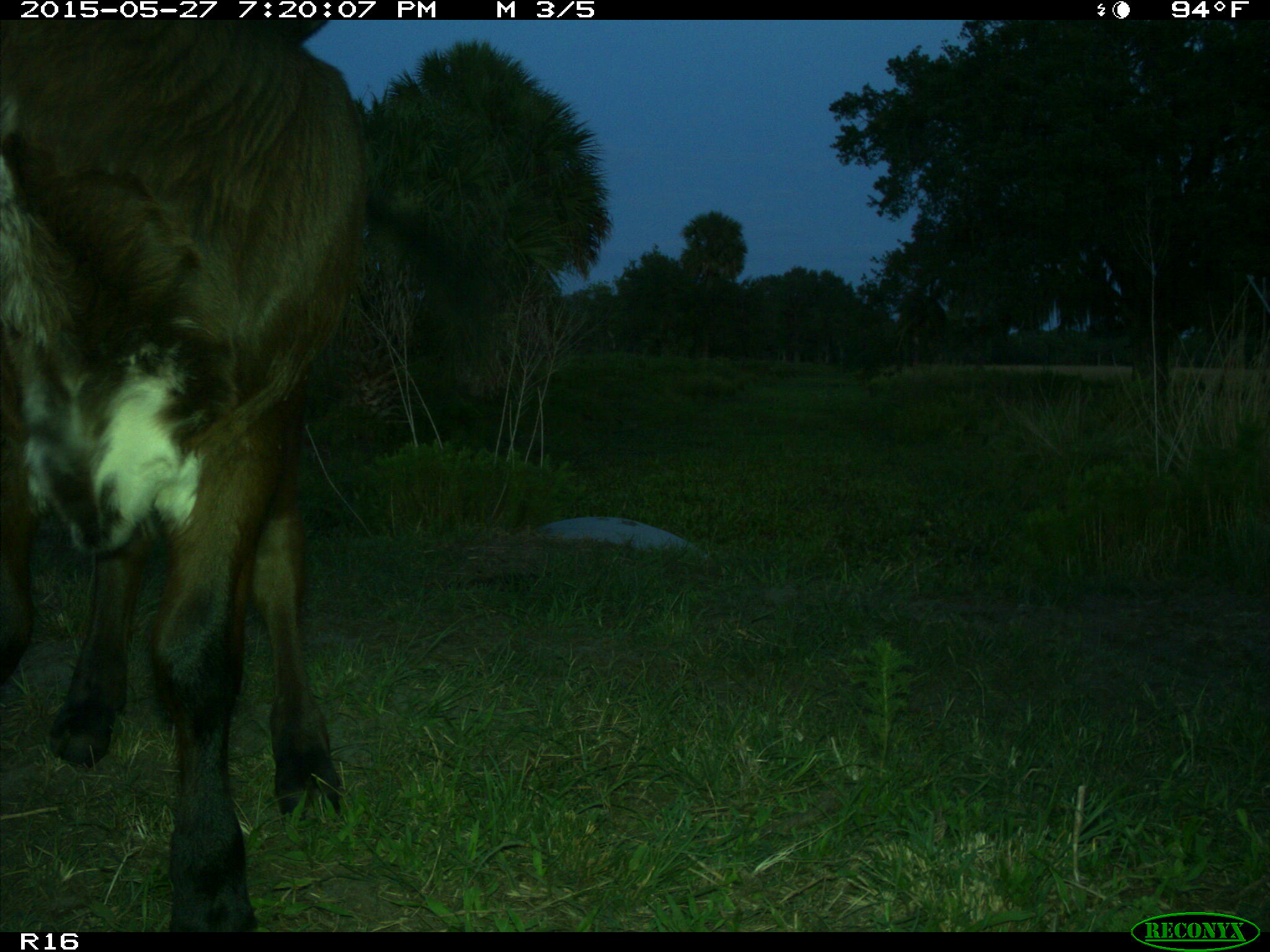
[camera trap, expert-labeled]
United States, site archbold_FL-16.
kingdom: Animalia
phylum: Chordata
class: Mammalia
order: Artiodactyla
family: Bovidae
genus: Bos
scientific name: Bos taurus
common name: domestic cow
Bos taurus (domestic cow).